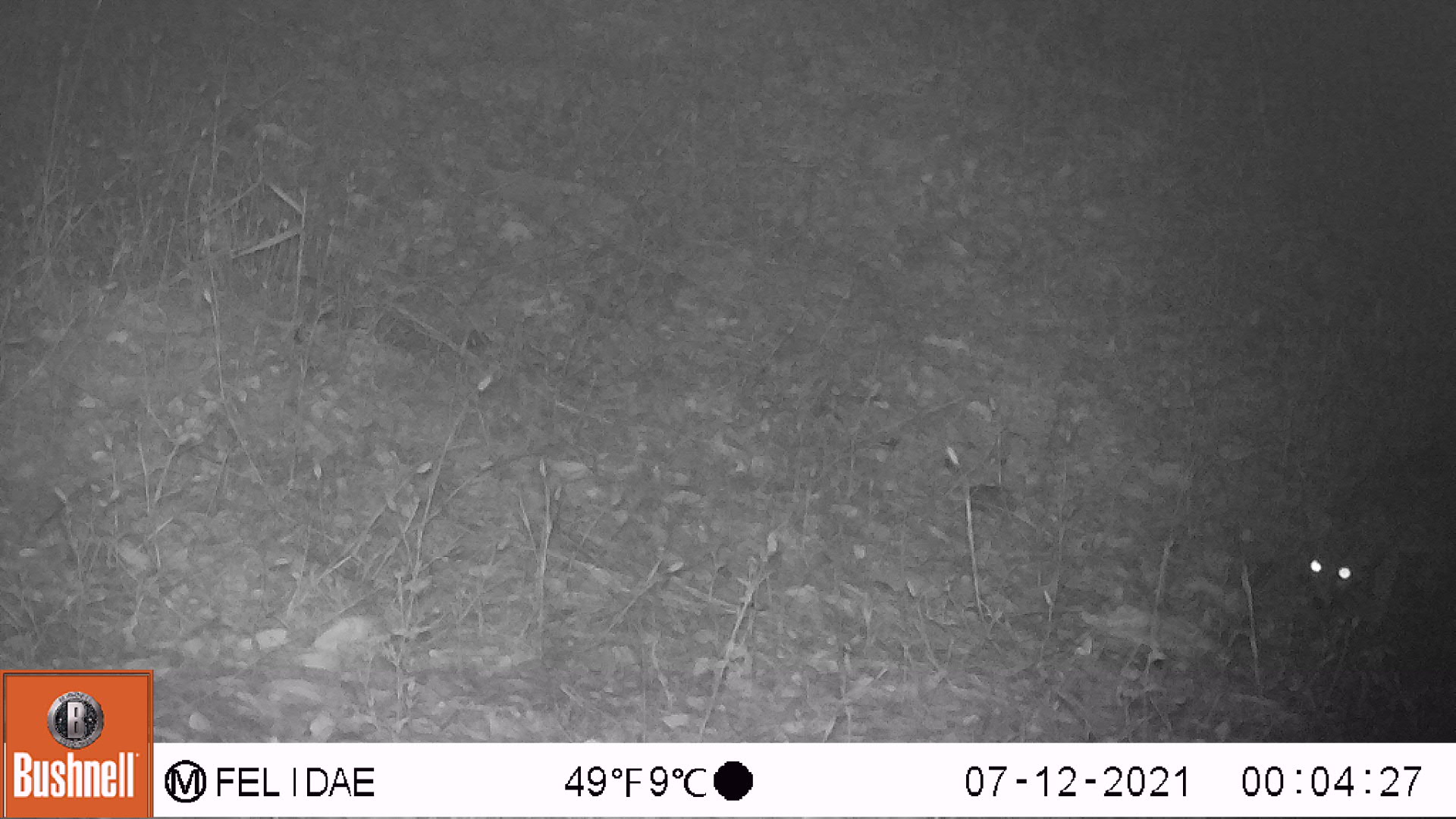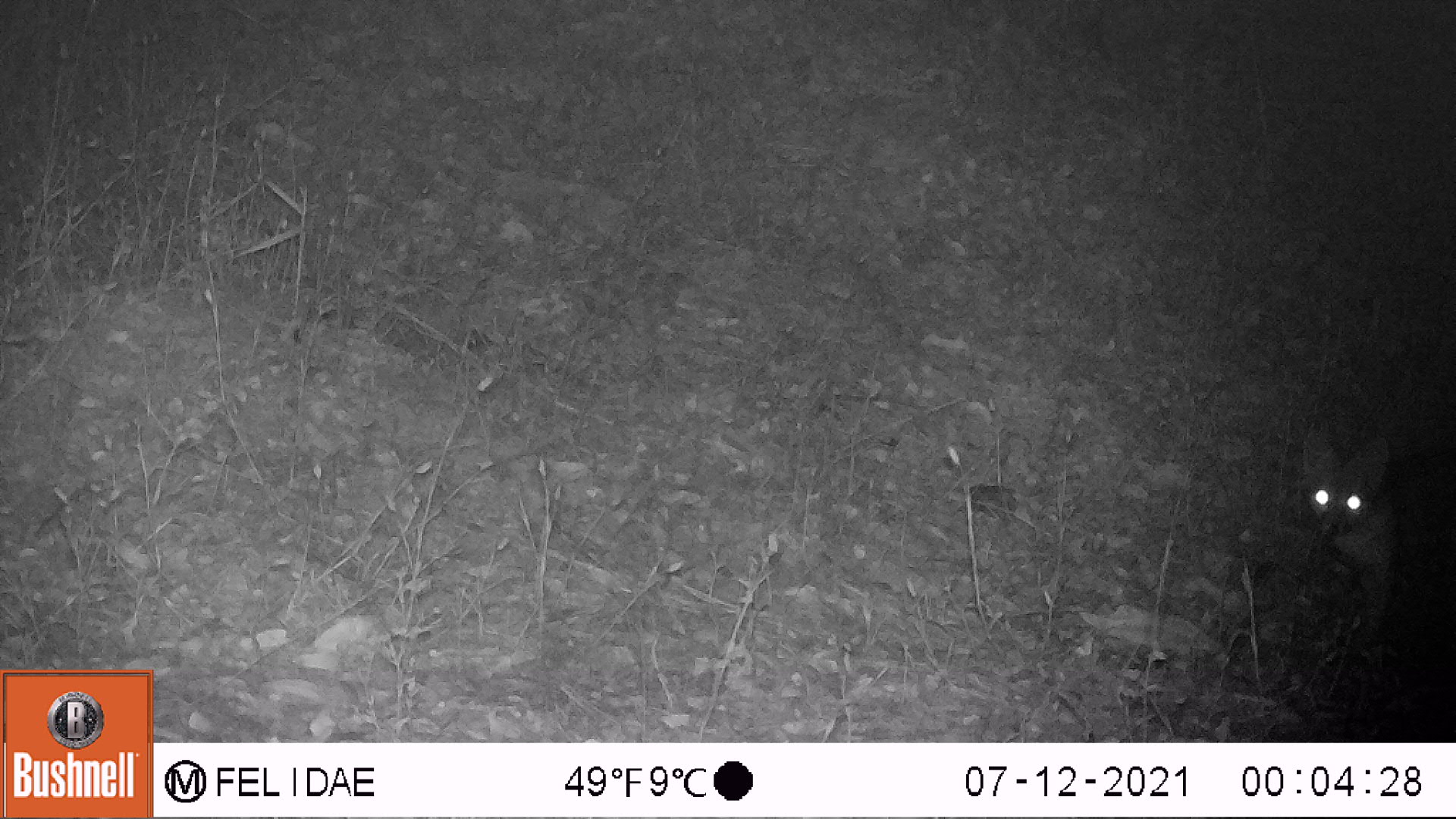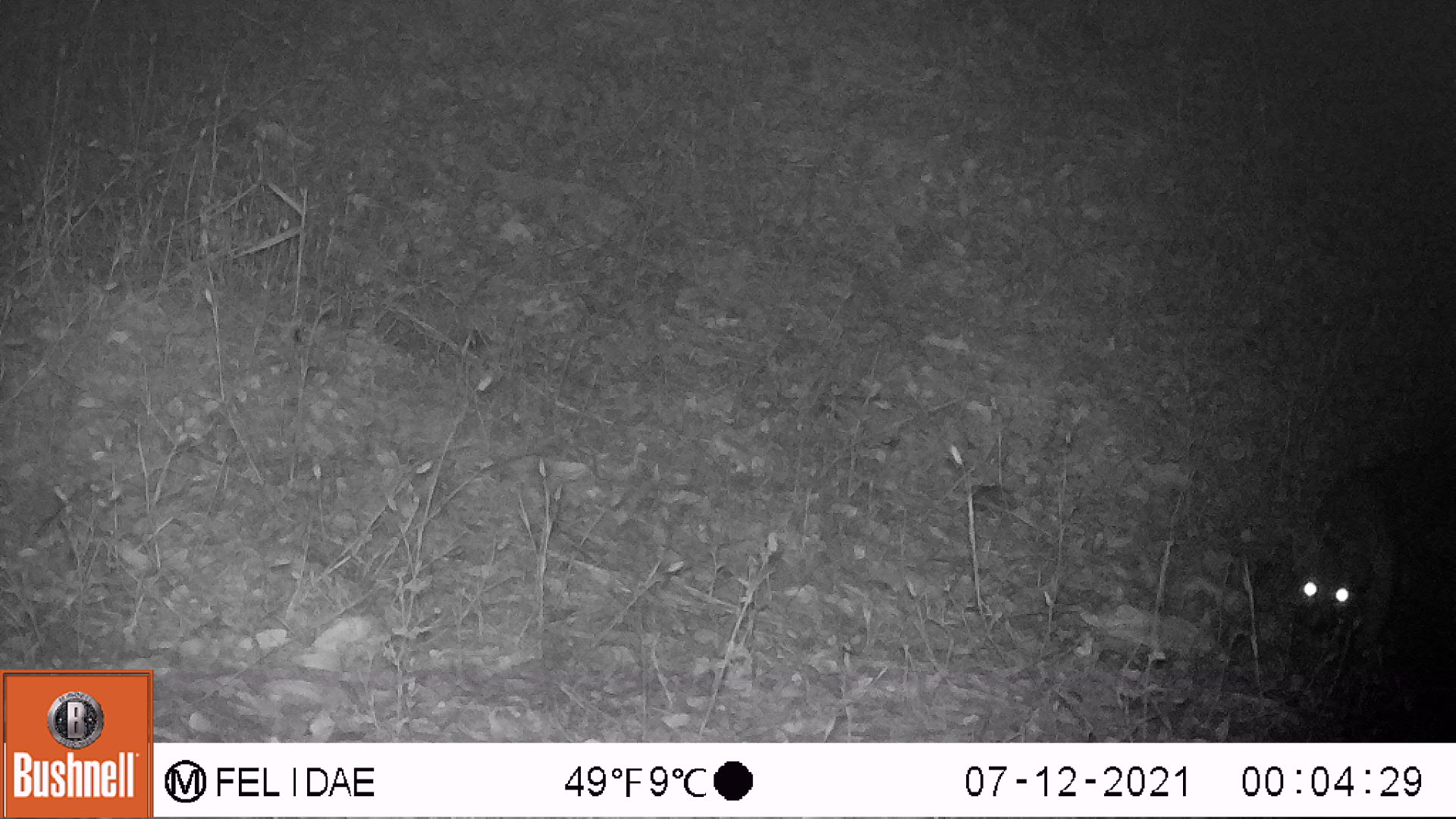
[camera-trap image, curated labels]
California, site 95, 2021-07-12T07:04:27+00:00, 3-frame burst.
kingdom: Animalia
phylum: Chordata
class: Mammalia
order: Carnivora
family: Canidae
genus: Urocyon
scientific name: Urocyon cinereoargenteus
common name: gray fox